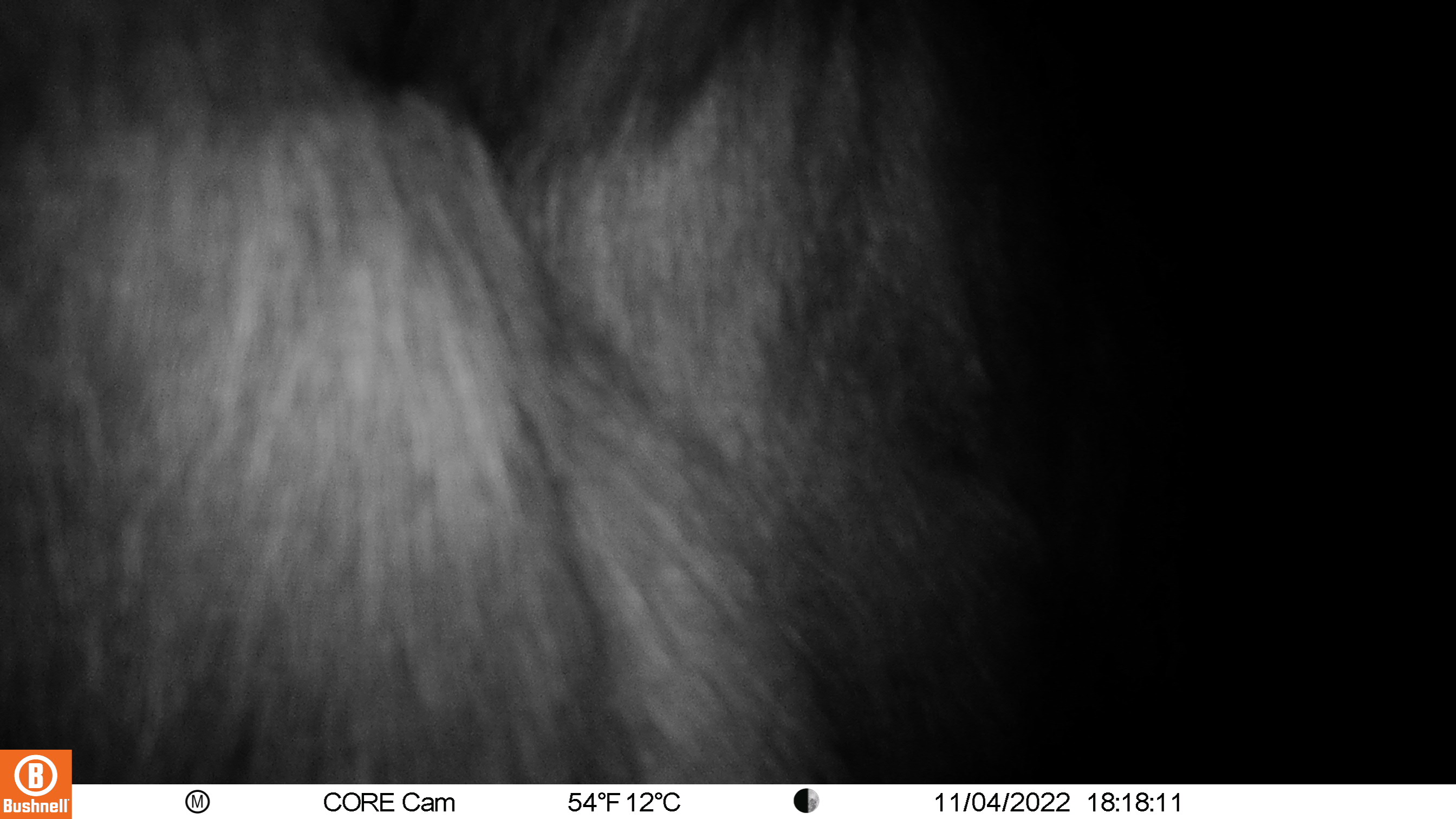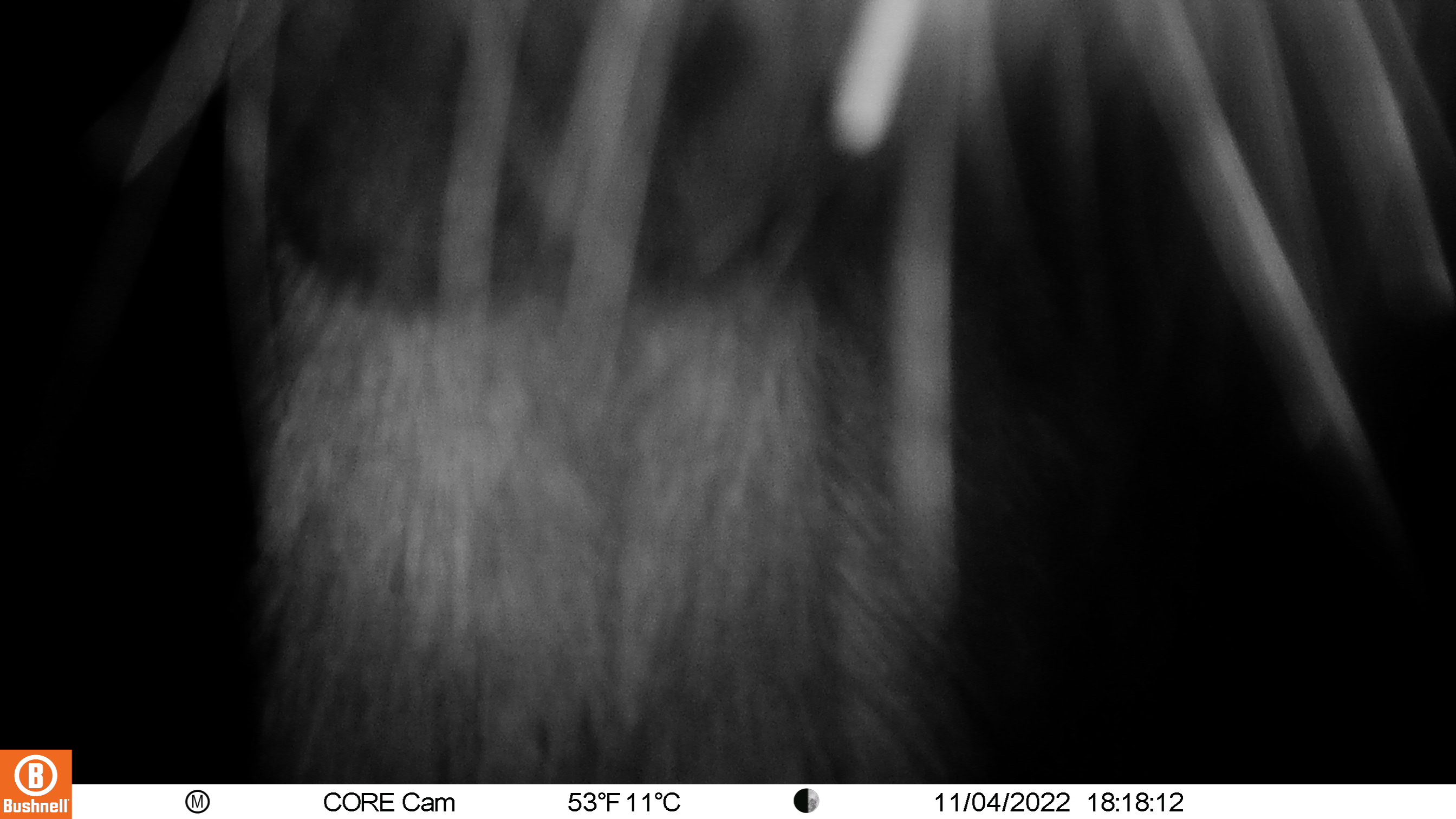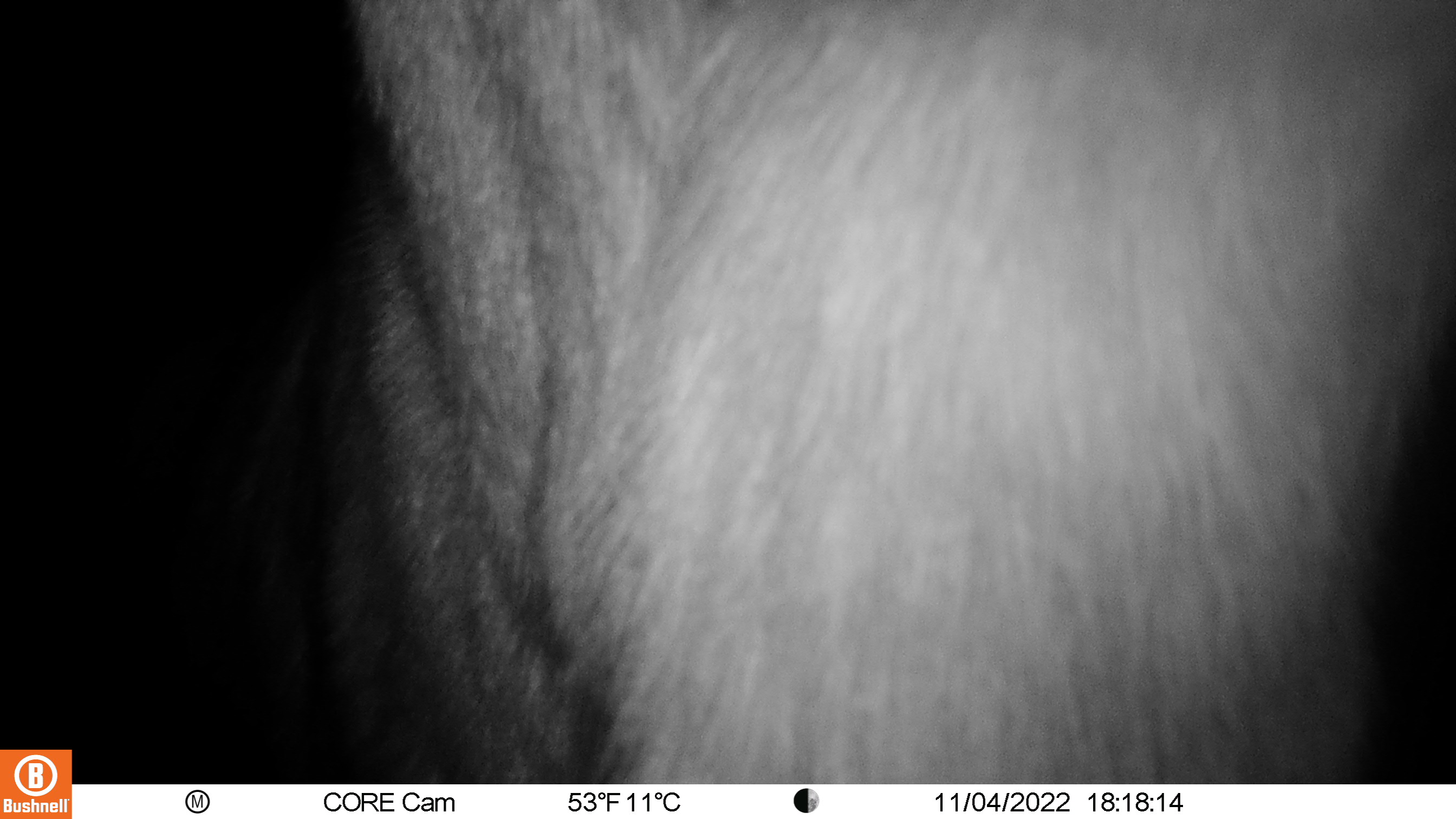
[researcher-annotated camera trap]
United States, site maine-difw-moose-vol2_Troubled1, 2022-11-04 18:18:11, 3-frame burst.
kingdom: Animalia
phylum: Chordata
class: Mammalia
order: Artiodactyla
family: Cervidae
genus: Alces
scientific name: Alces alces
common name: moose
Moose (Alces alces).